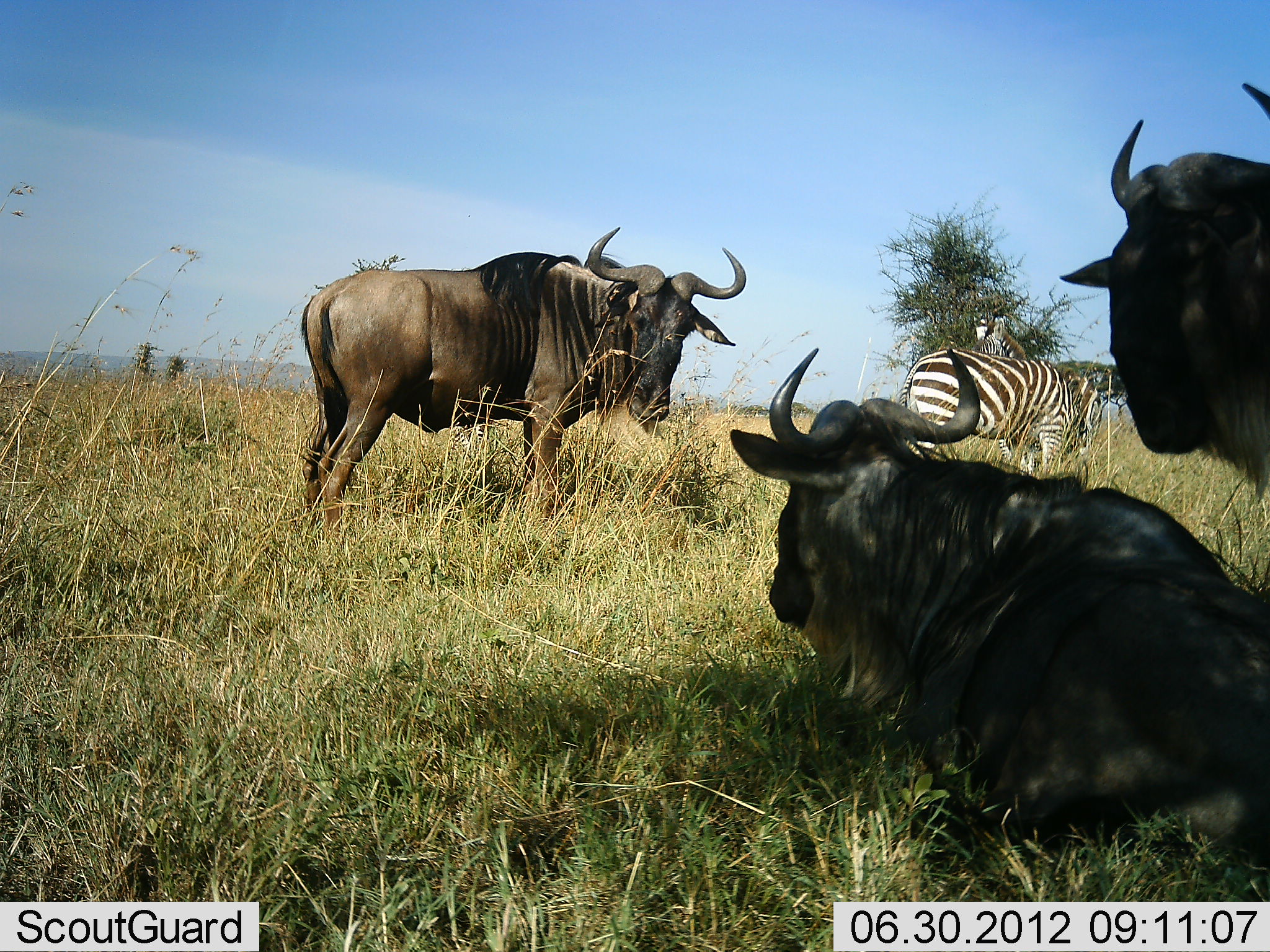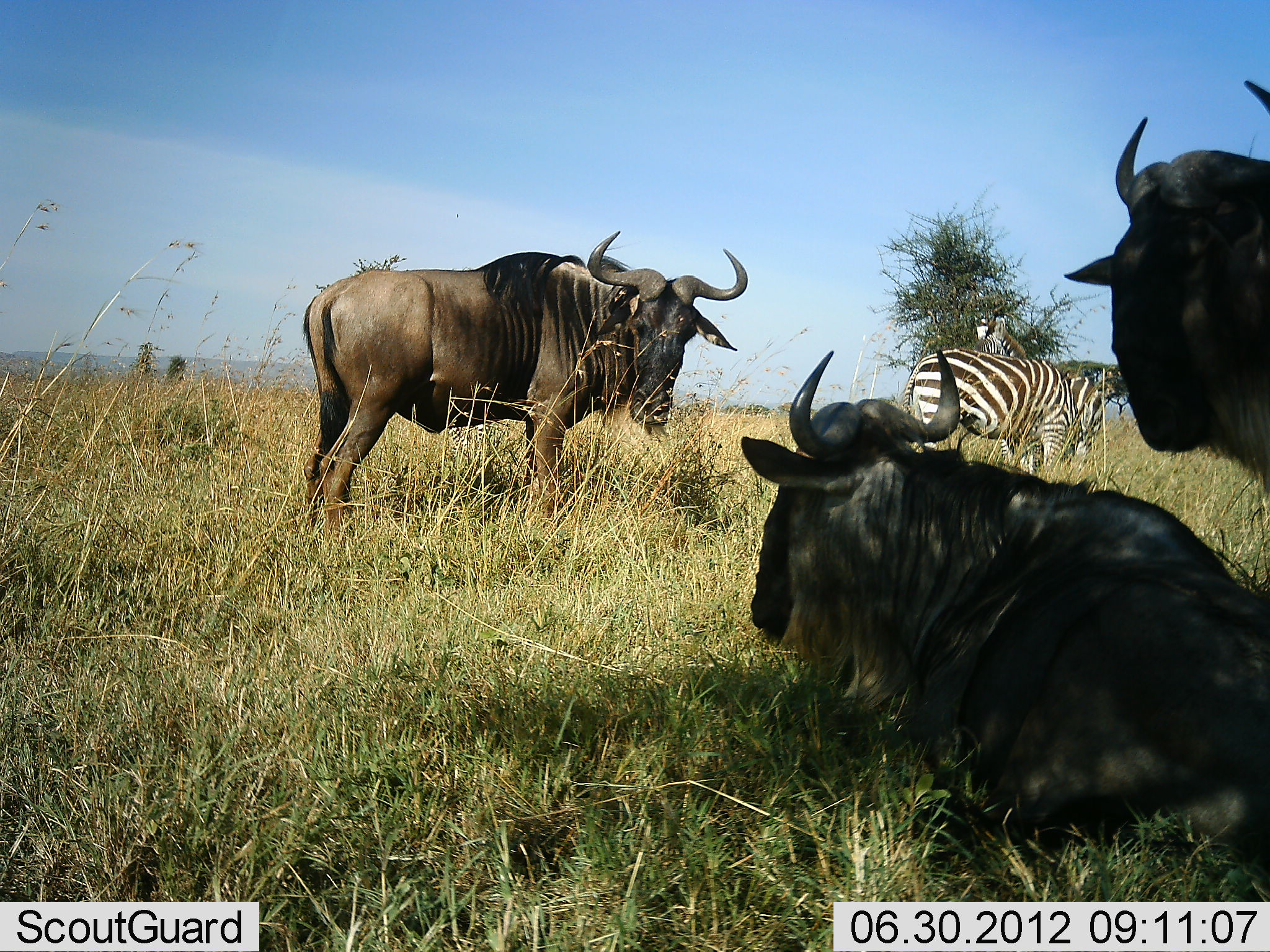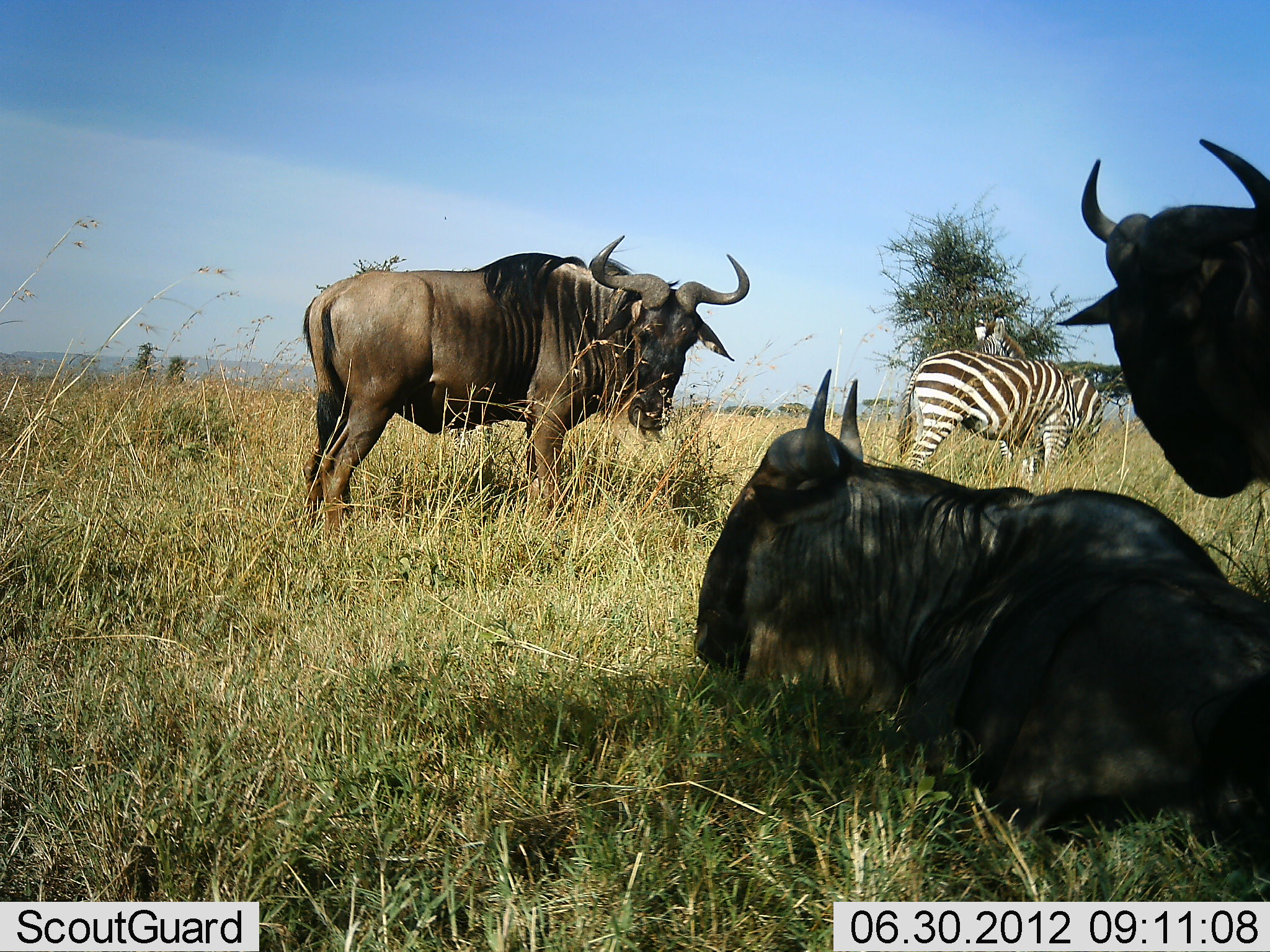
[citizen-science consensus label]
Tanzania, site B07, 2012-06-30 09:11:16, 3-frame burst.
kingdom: Animalia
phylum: Chordata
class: Mammalia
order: Artiodactyla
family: Bovidae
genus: Connochaetes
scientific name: Connochaetes taurinus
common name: blue wildebeest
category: wildebeest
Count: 3.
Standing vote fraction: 100%.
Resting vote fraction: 100%.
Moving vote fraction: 0%.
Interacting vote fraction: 0%.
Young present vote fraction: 0%.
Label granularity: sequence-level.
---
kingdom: Animalia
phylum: Chordata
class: Mammalia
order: Perissodactyla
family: Equidae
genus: Equus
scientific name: Equus quagga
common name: plains zebra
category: zebra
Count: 2.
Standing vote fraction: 100%.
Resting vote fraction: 0%.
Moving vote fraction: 0%.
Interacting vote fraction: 0%.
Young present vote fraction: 0%.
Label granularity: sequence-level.